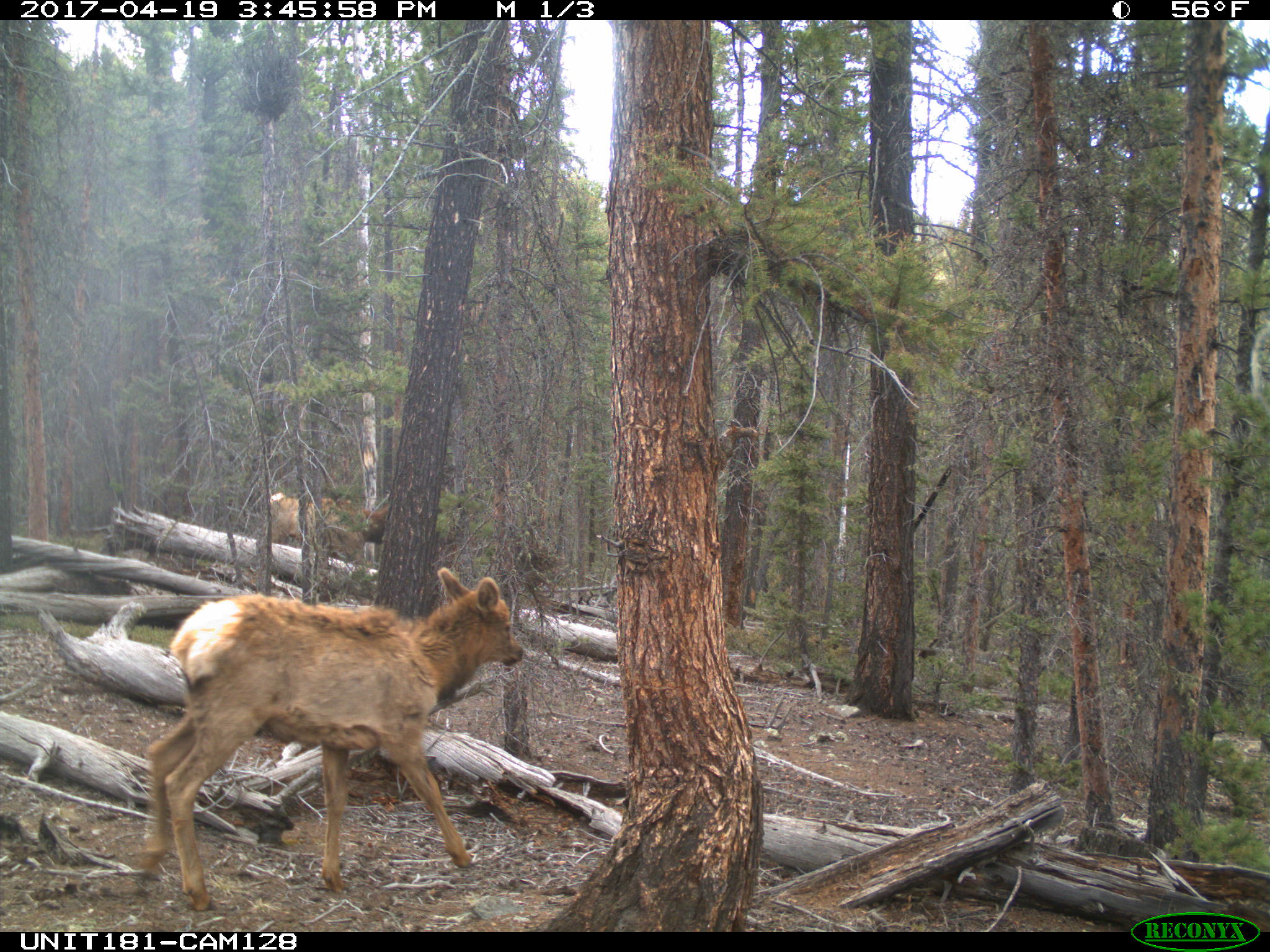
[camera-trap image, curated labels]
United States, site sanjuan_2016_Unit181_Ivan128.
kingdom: Animalia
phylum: Chordata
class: Mammalia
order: Artiodactyla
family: Cervidae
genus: Cervus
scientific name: Cervus elaphus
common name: red deer